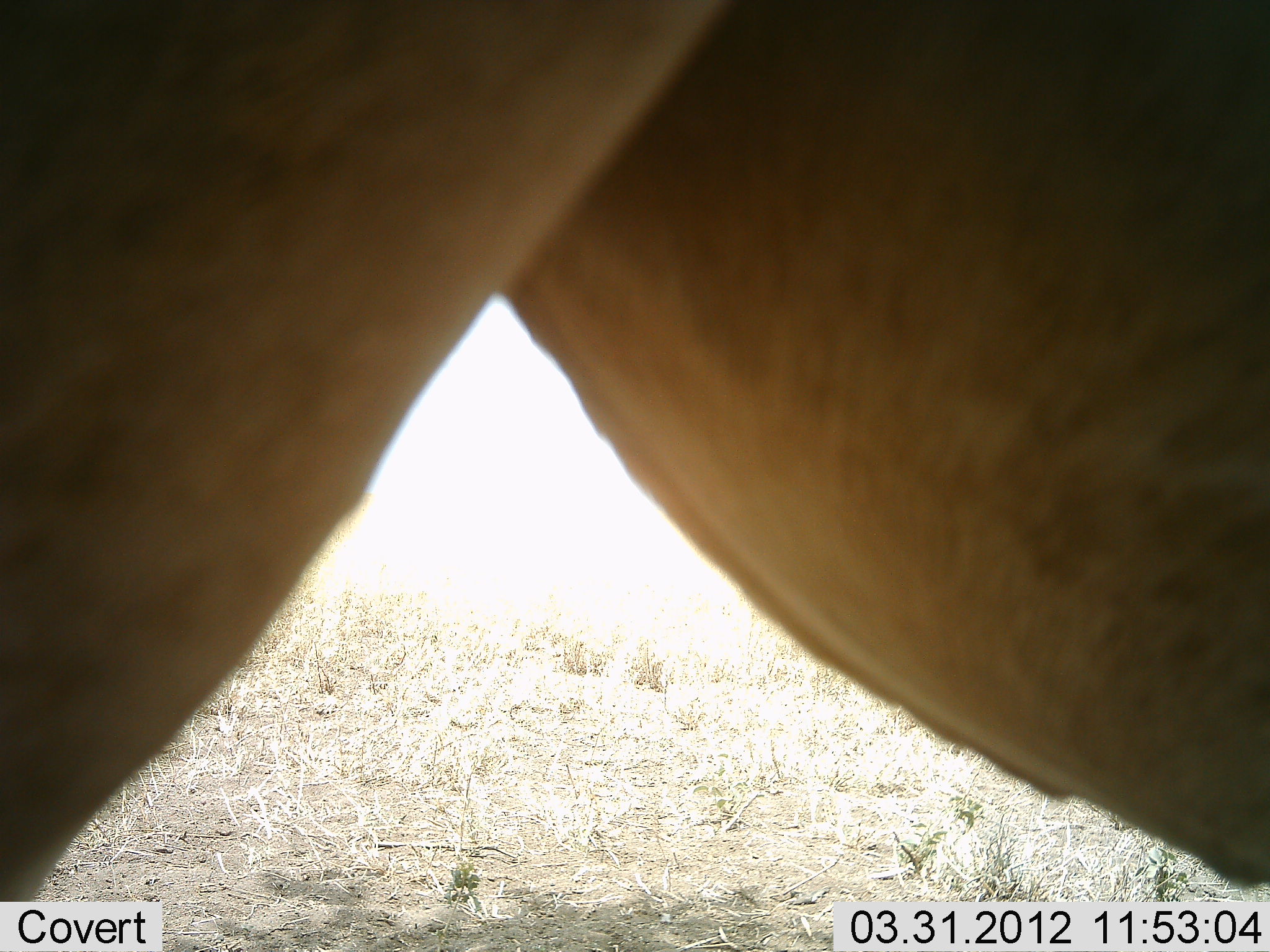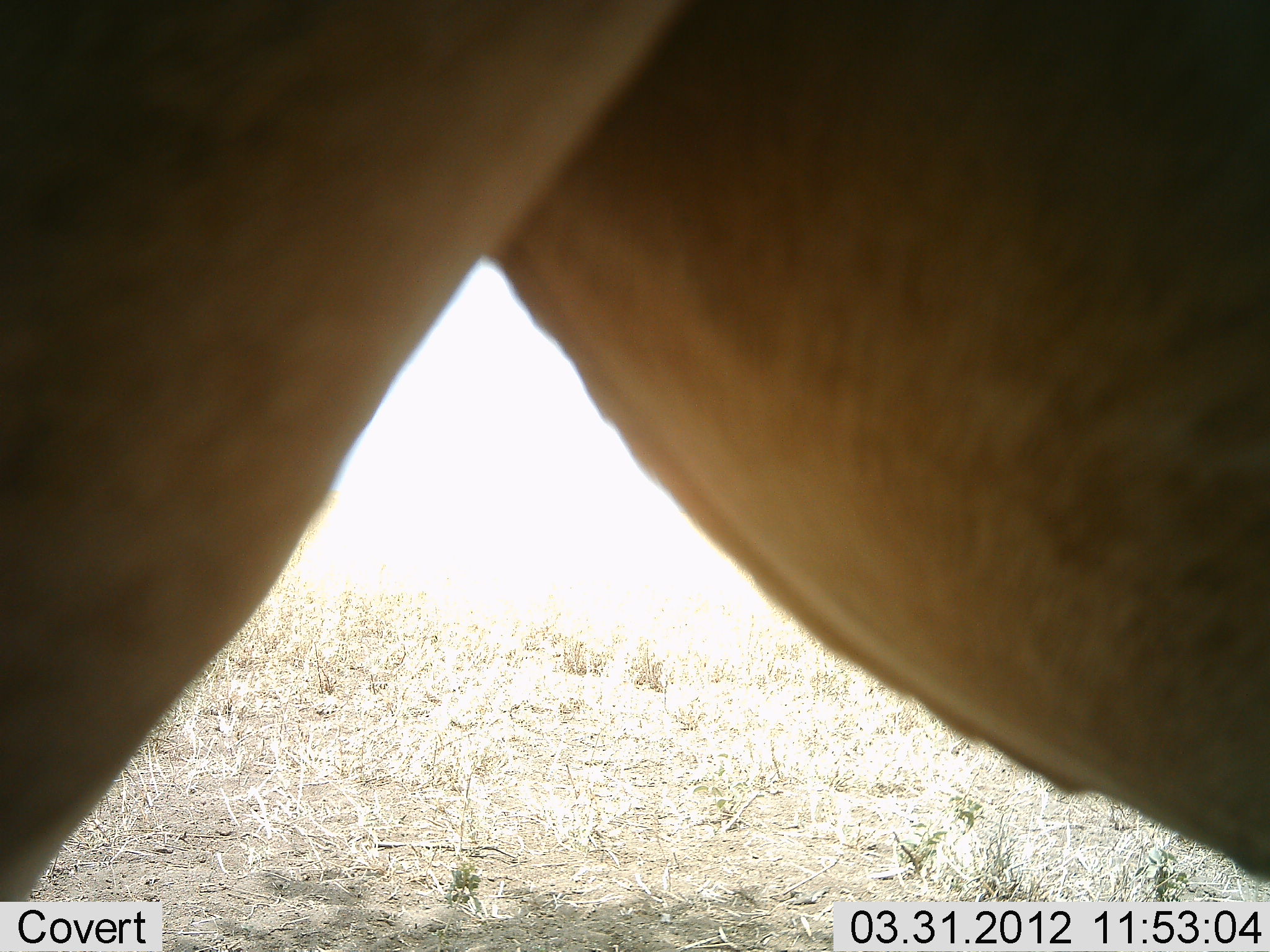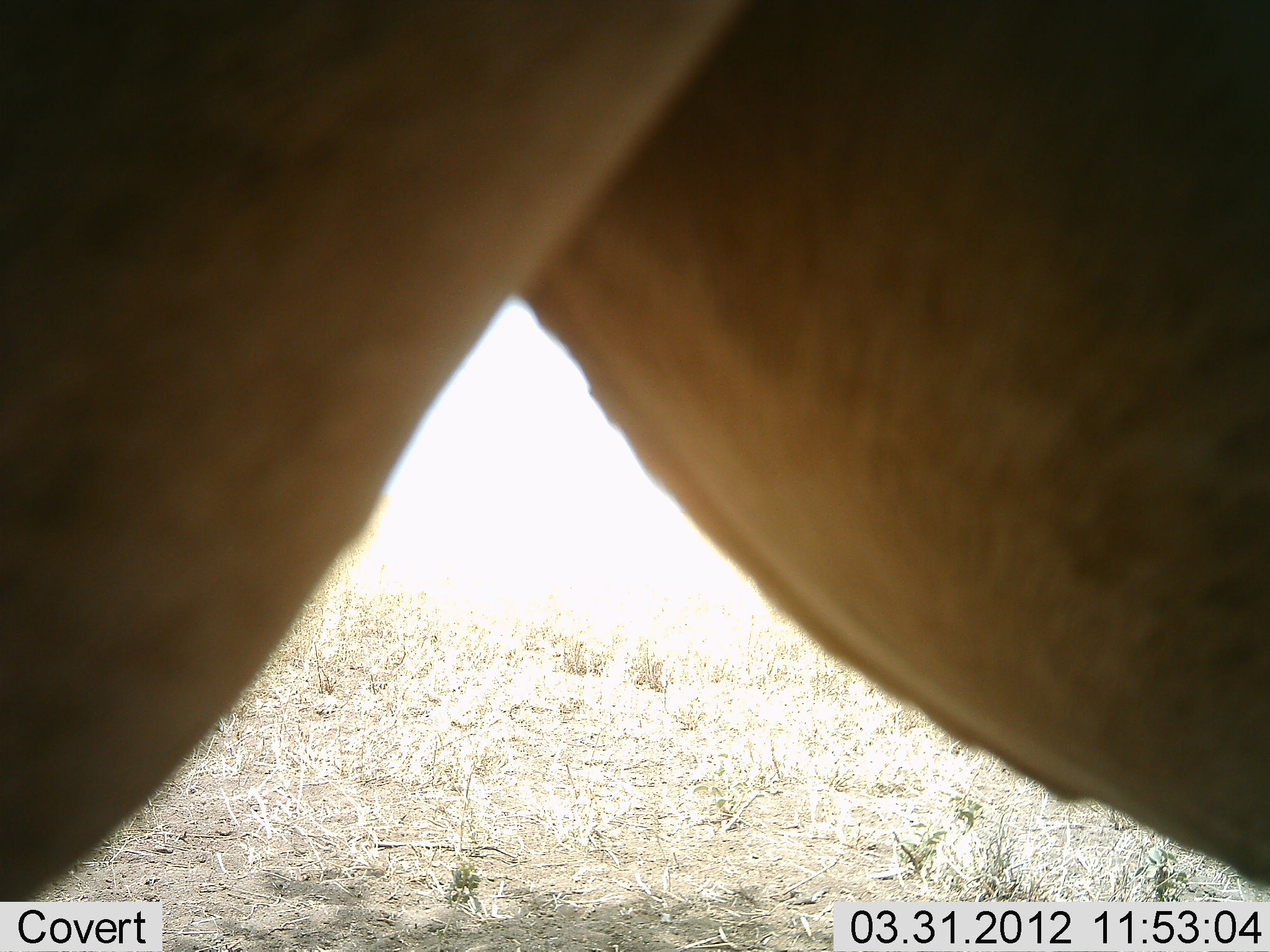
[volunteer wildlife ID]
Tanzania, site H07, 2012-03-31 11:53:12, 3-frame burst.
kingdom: Animalia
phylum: Chordata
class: Mammalia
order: Artiodactyla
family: Bovidae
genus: Alcelaphus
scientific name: Alcelaphus buselaphus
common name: hartebeest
Hartebeest (Alcelaphus buselaphus), count 1. Behavior (volunteer vote fractions): standing 100%, resting 0%, moving 0%, interacting 0%. Young present (vote fraction): 0%. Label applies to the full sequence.